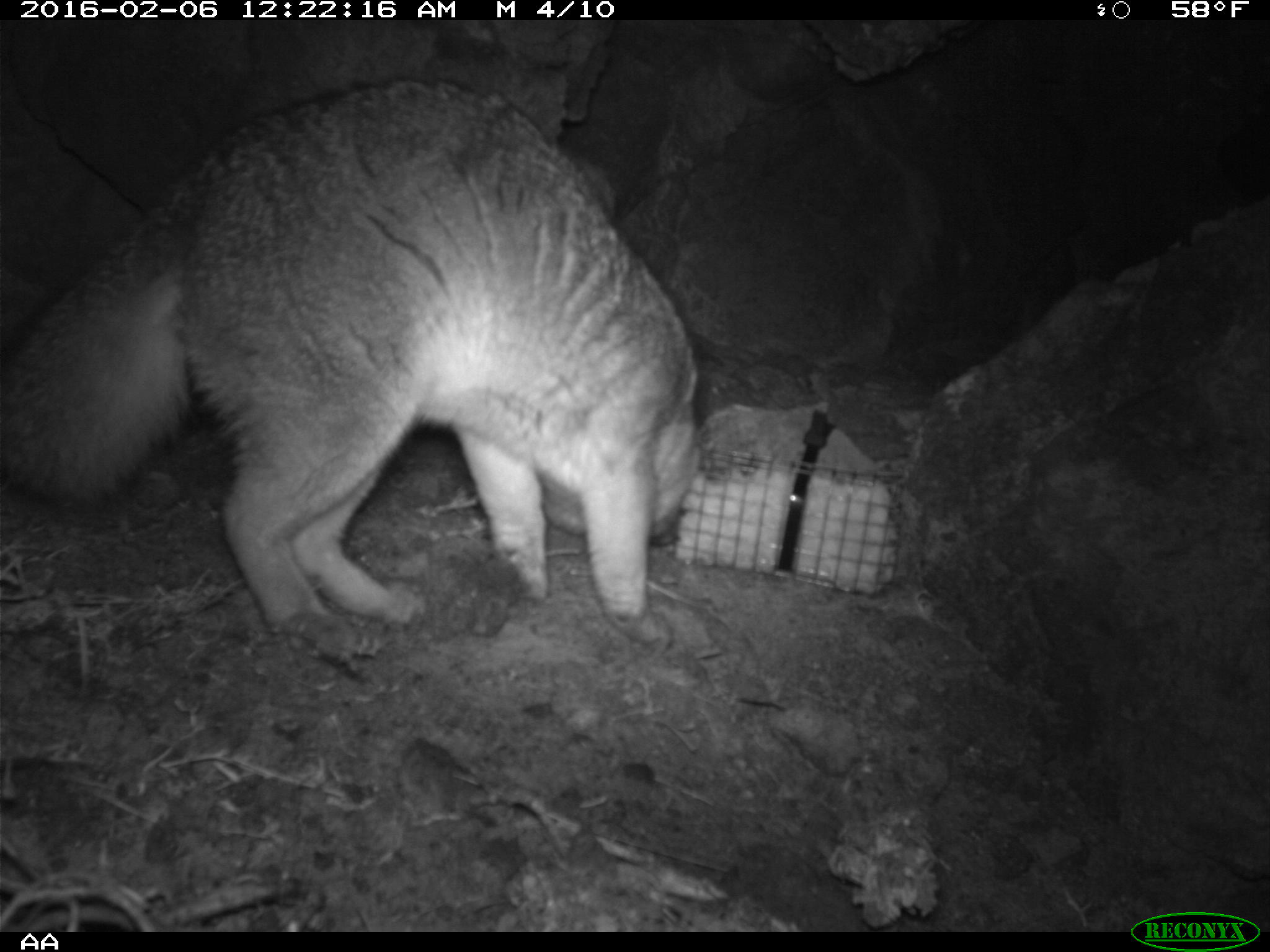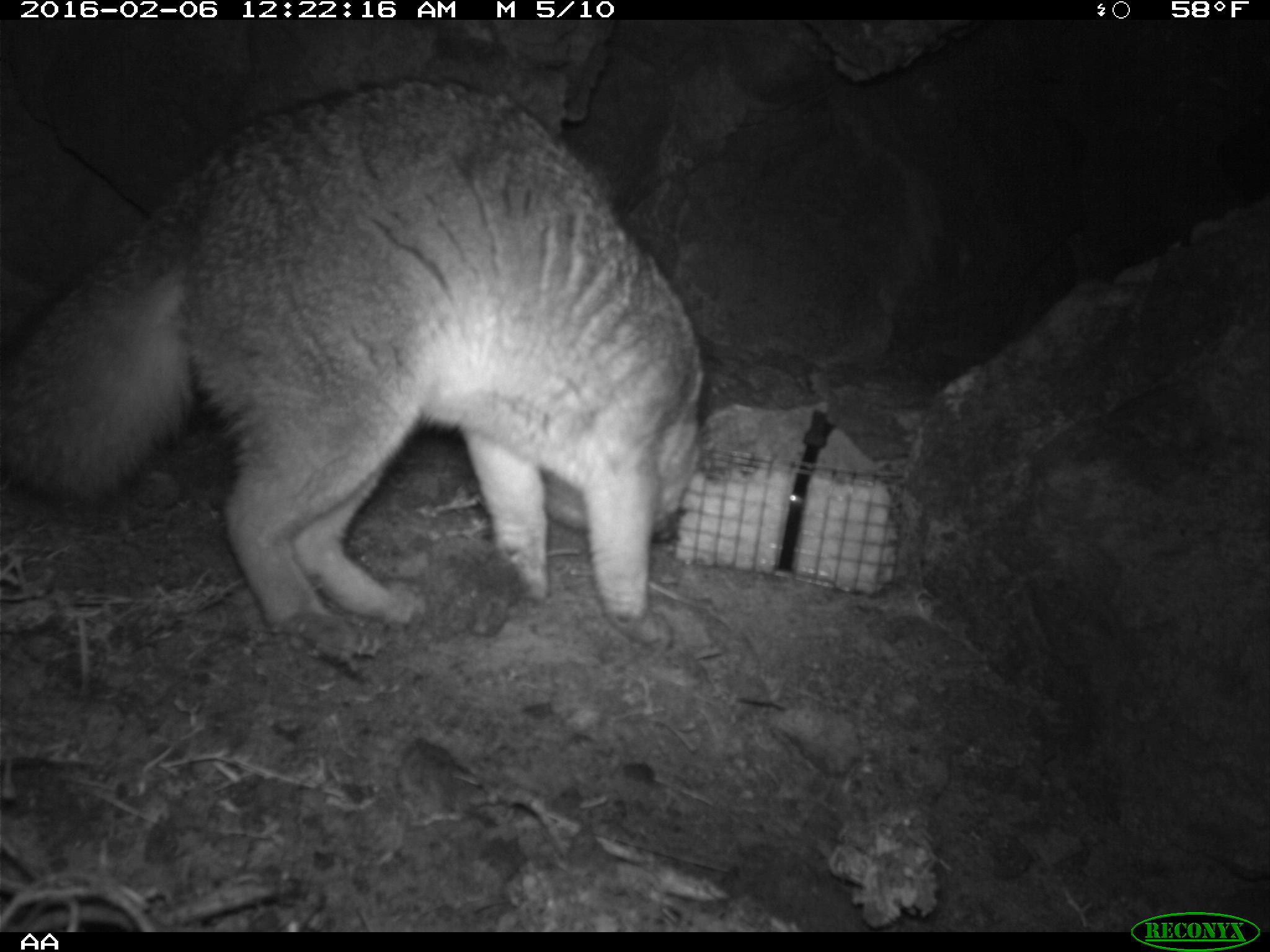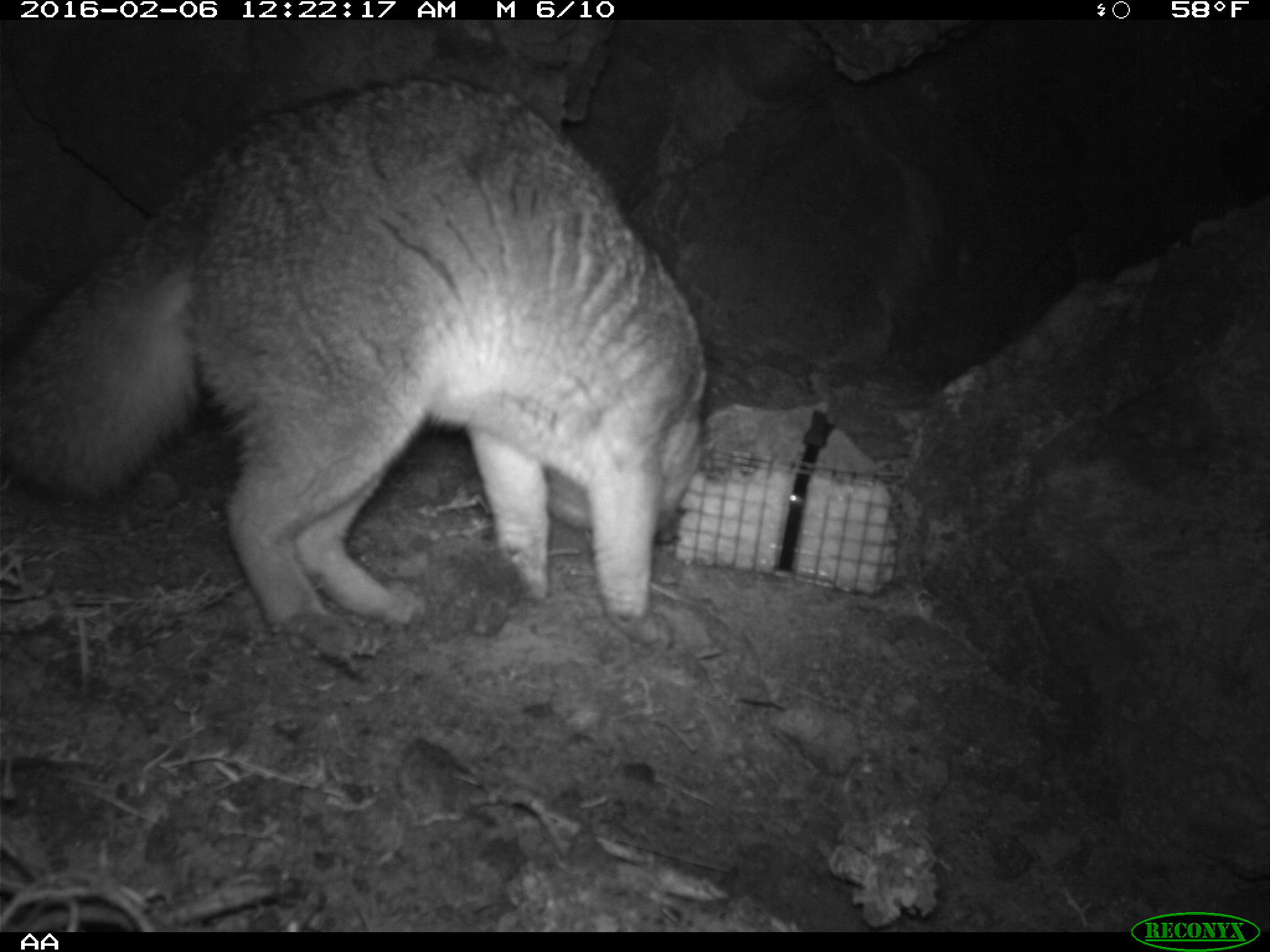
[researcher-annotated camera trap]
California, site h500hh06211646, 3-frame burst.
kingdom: Animalia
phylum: Chordata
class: Mammalia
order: Carnivora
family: Canidae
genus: Urocyon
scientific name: Urocyon littoralis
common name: island fox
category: fox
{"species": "fox (island fox) (Urocyon littoralis)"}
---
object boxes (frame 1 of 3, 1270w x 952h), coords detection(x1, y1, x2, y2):
fox: detection(0, 77, 699, 624)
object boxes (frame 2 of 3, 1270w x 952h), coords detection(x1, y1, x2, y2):
fox: detection(0, 73, 708, 662)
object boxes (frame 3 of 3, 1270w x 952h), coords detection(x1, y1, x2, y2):
fox: detection(0, 73, 708, 656)